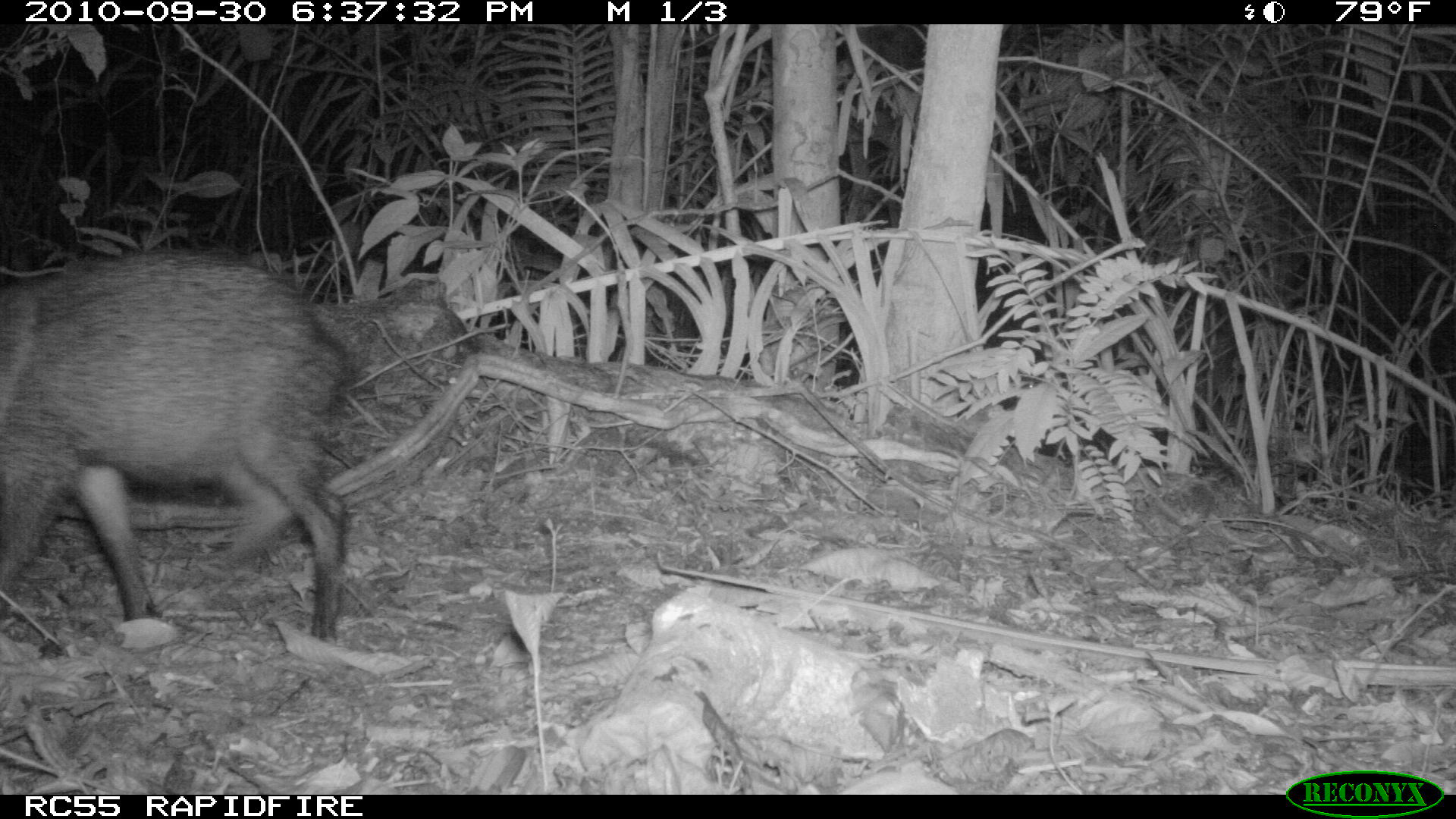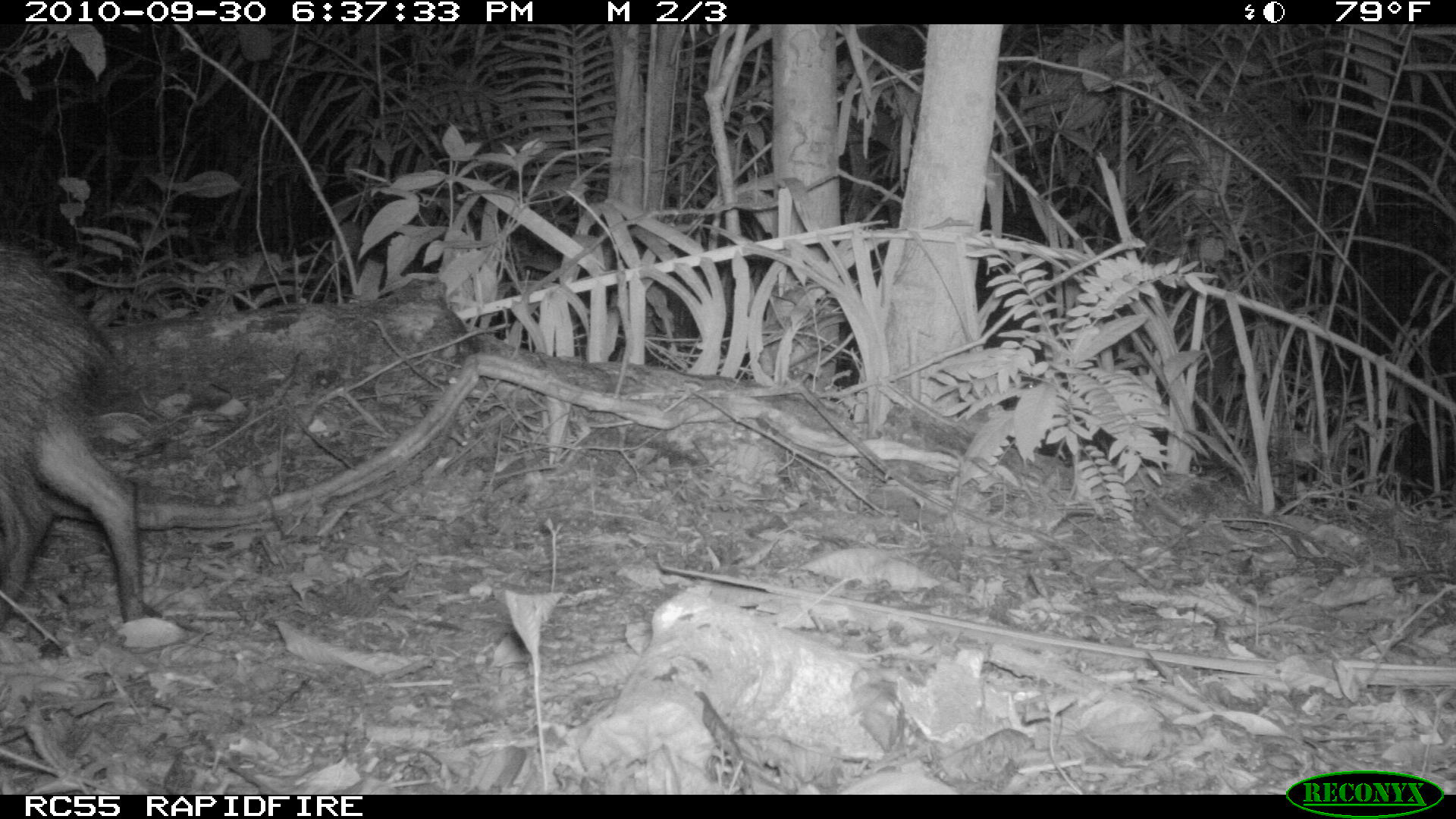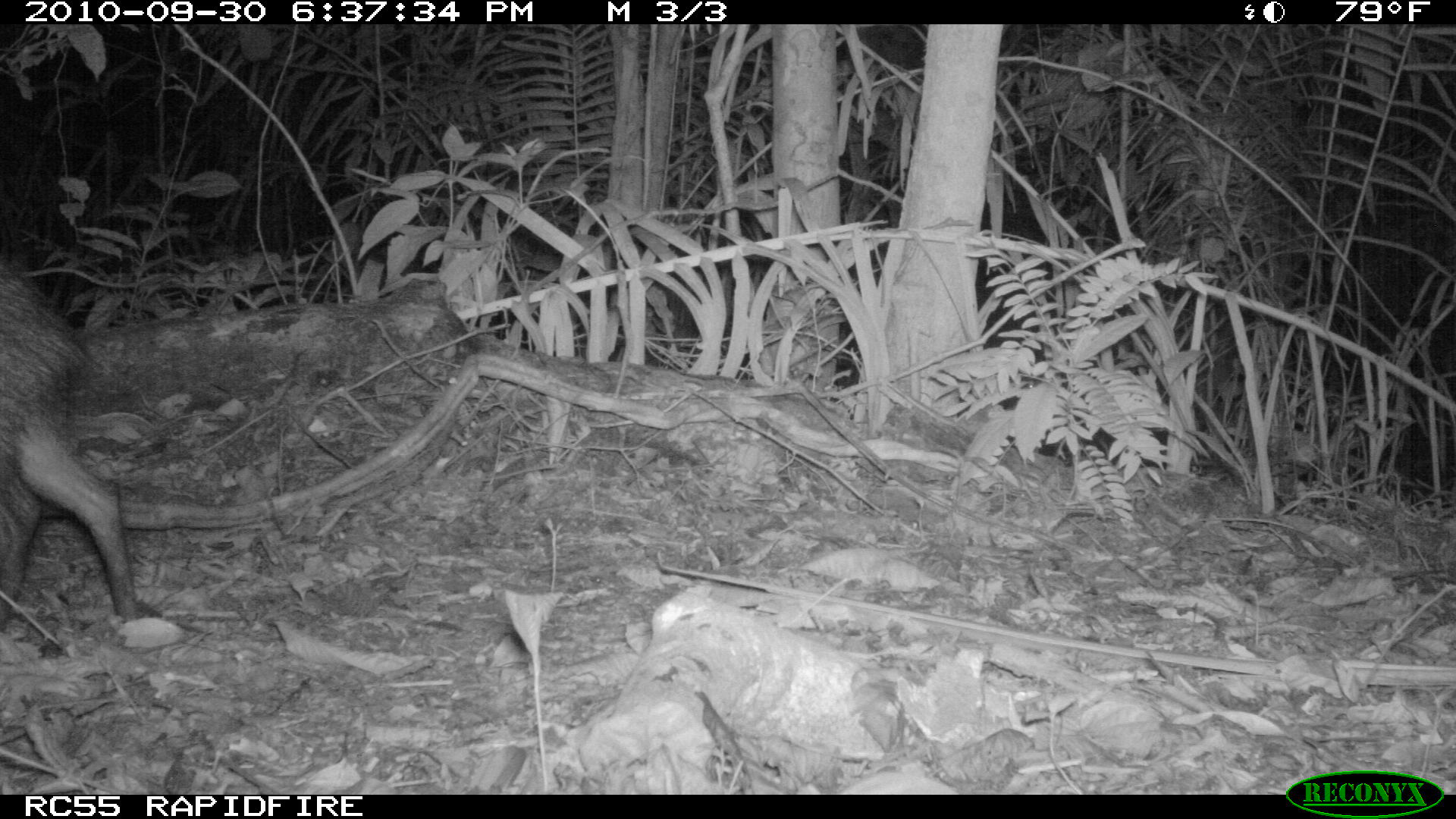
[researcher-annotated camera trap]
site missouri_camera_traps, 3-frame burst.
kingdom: Animalia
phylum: Chordata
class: Mammalia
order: Artiodactyla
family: Tayassuidae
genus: Pecari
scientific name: Pecari tajacu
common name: collared peccary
Collared peccary (Pecari tajacu). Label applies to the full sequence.